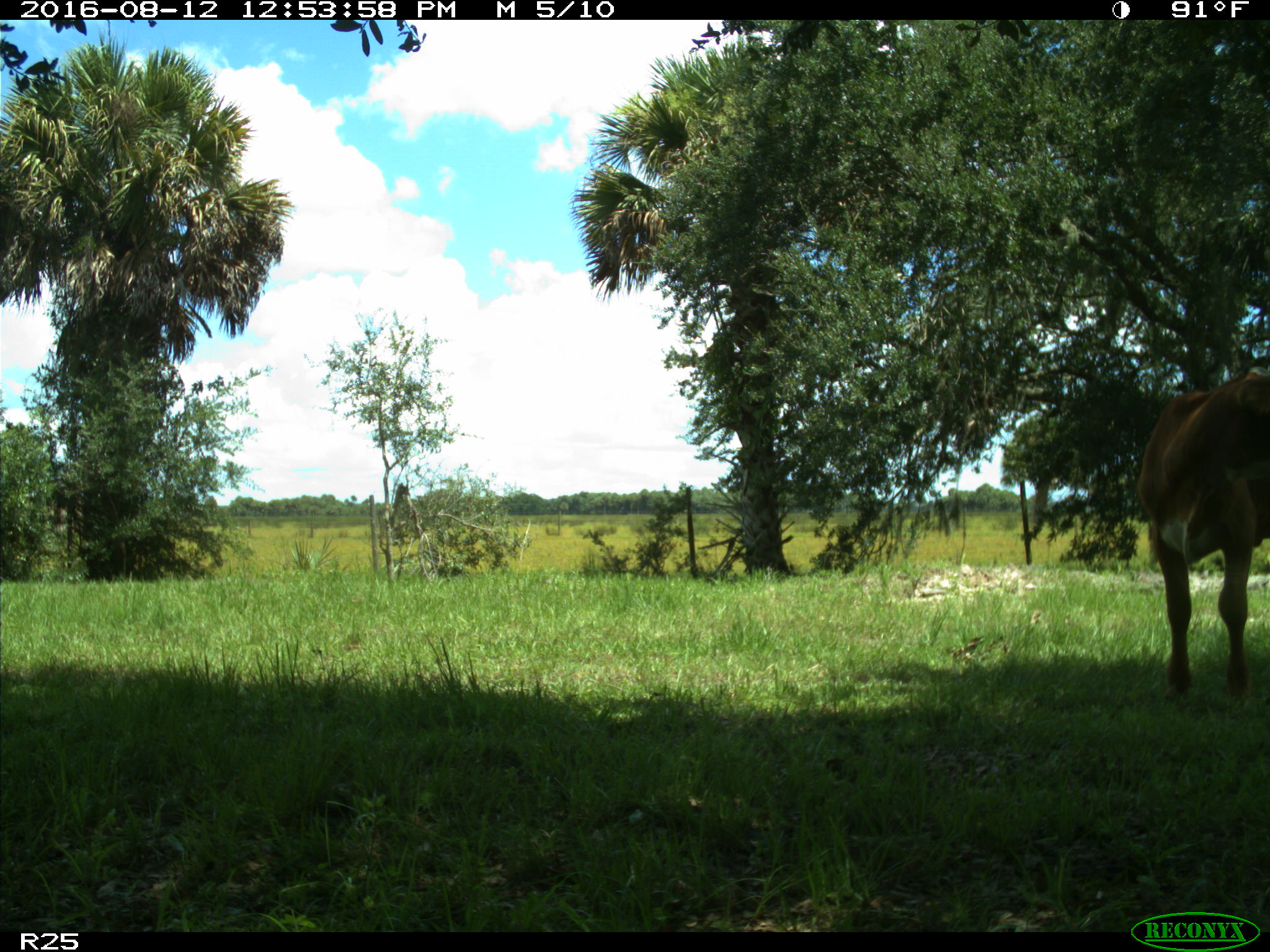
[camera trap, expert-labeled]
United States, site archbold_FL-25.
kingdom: Animalia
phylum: Chordata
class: Mammalia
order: Artiodactyla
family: Bovidae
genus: Bos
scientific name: Bos taurus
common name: domestic cow